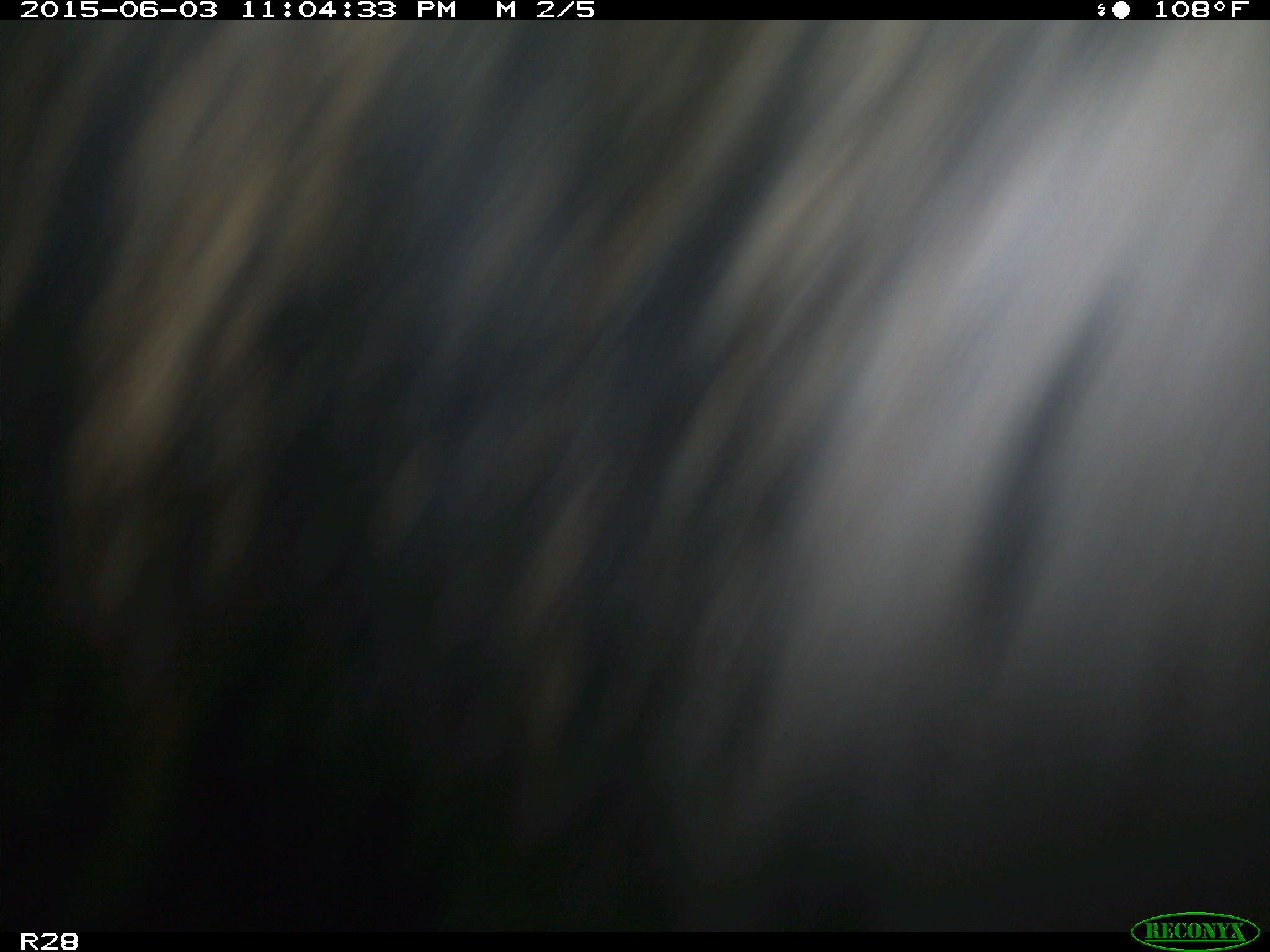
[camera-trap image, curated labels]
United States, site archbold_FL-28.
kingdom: Animalia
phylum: Chordata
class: Mammalia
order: Artiodactyla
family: Bovidae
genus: Bos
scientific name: Bos taurus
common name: domestic cow